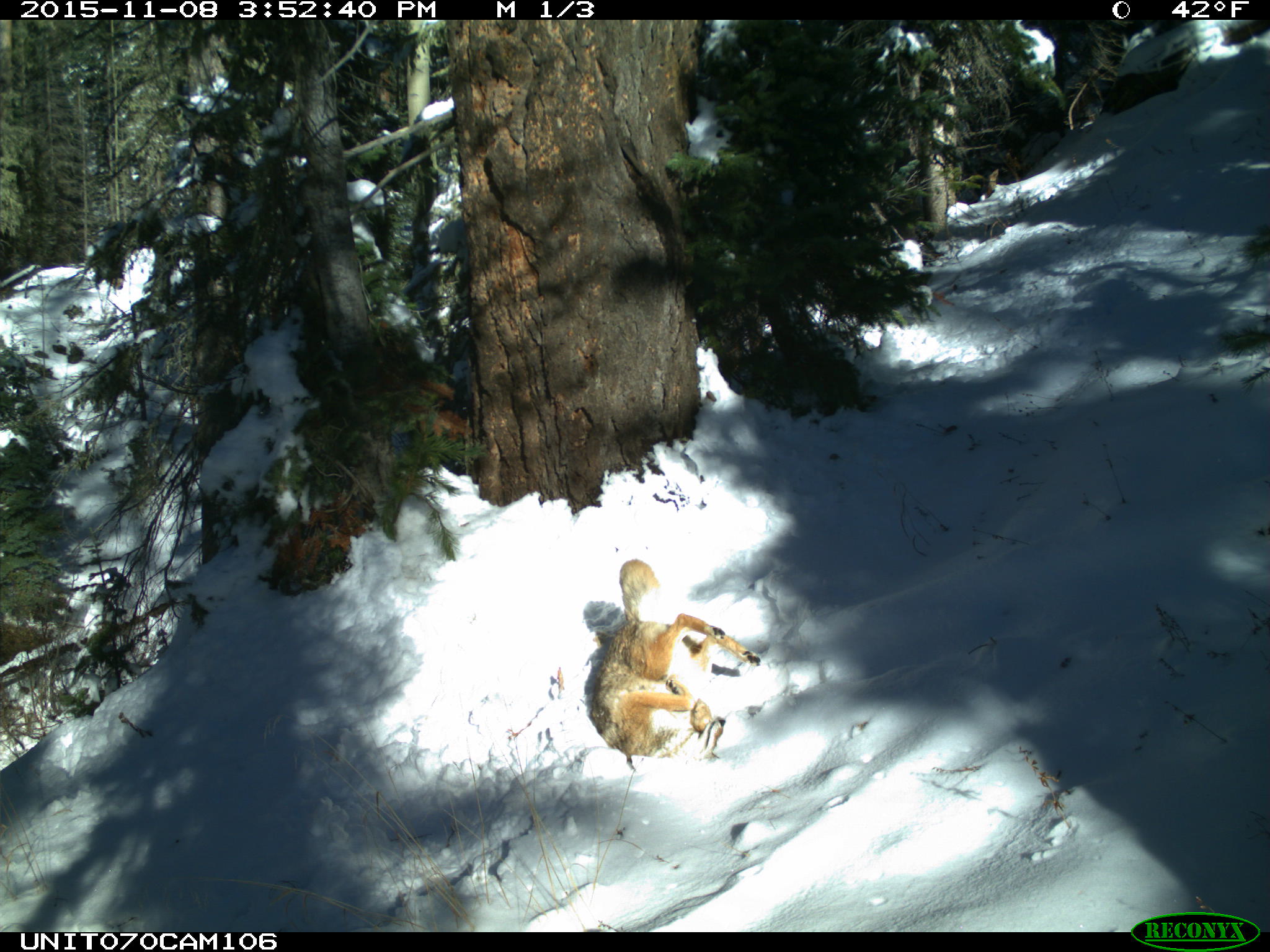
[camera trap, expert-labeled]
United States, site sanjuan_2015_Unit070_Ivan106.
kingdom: Animalia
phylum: Chordata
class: Mammalia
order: Carnivora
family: Canidae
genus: Canis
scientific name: Canis latrans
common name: coyote